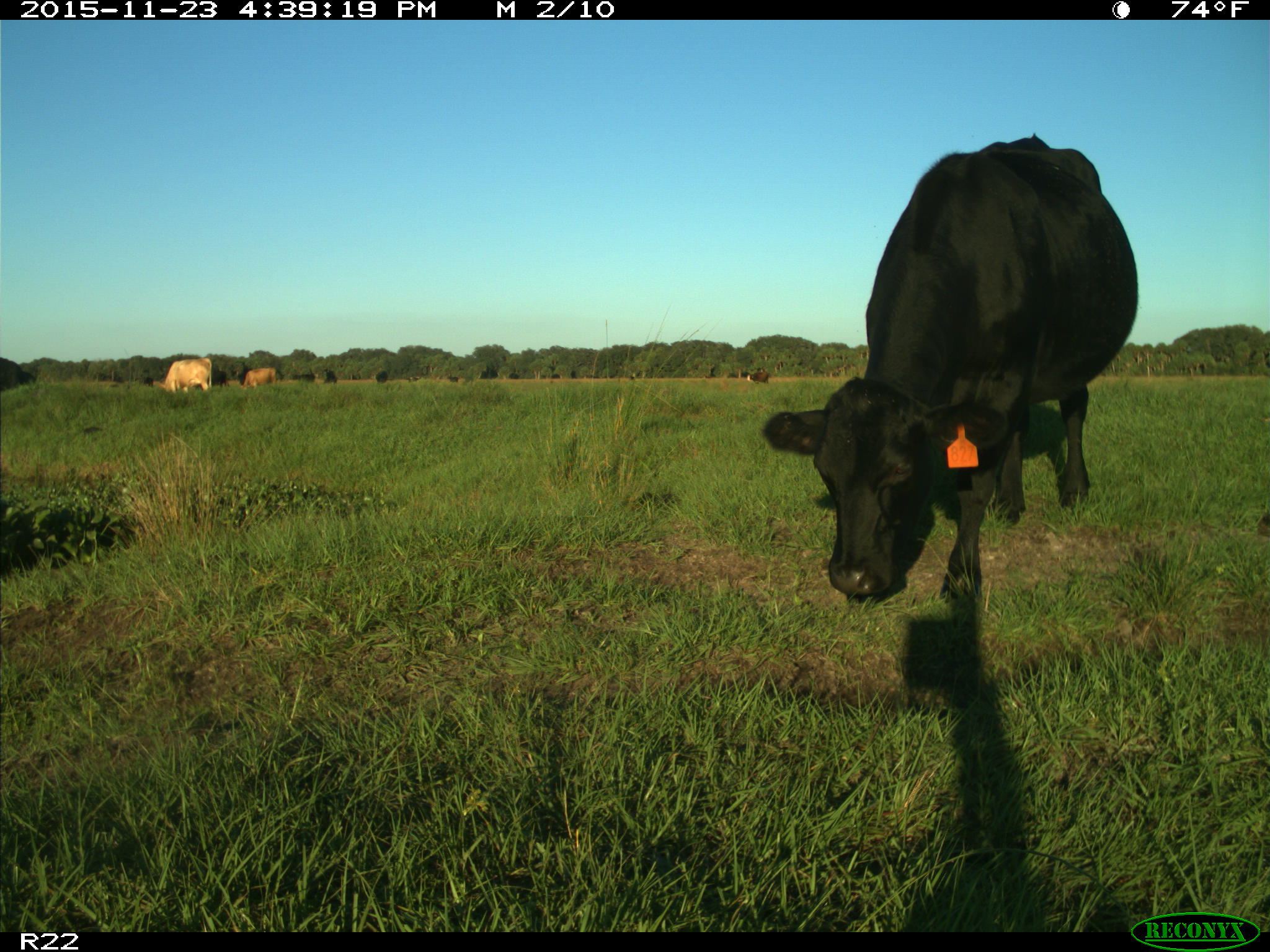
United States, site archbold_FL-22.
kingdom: Animalia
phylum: Chordata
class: Mammalia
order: Artiodactyla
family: Bovidae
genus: Bos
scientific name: Bos taurus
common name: domestic cow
Bos taurus (domestic cow).